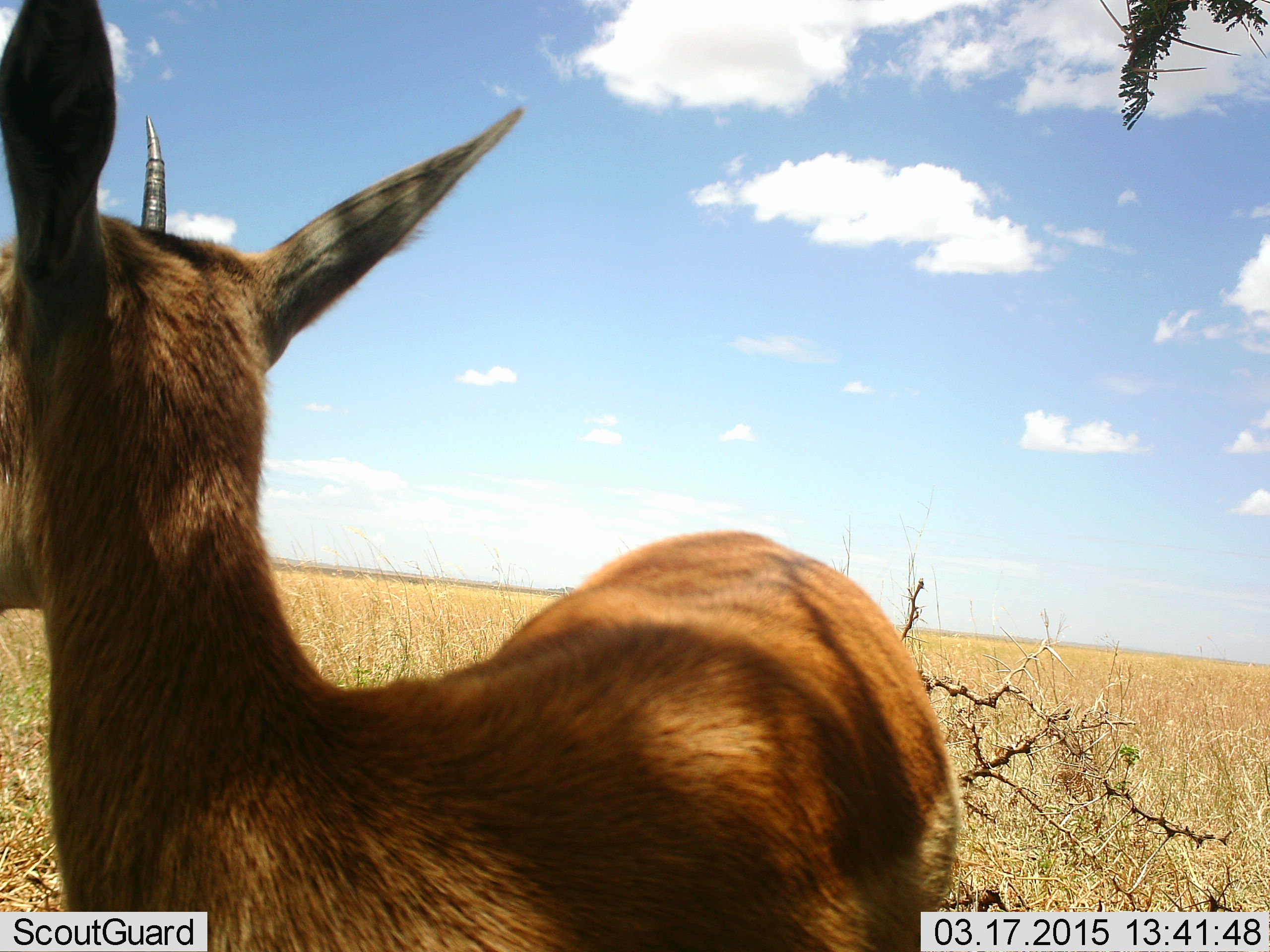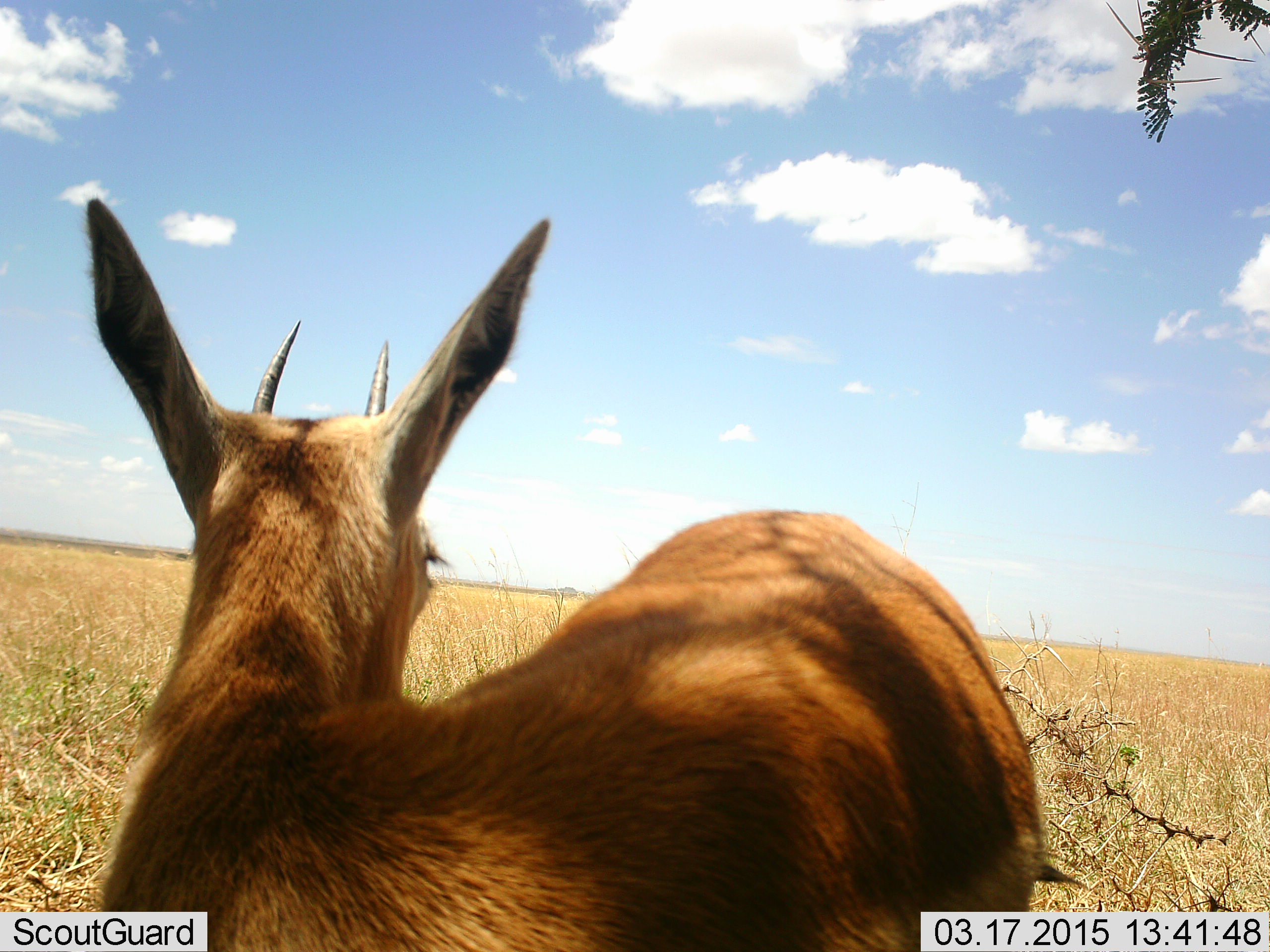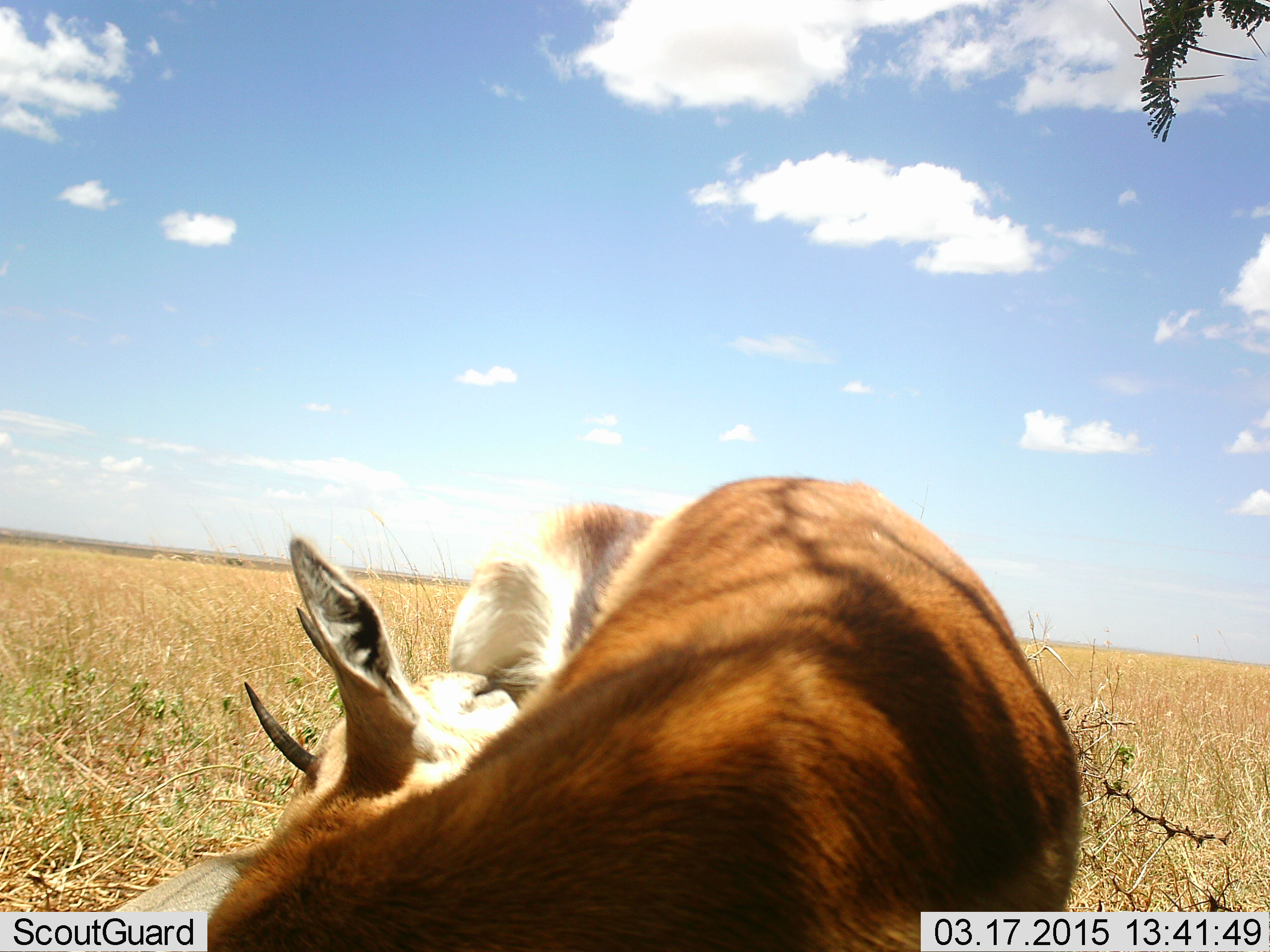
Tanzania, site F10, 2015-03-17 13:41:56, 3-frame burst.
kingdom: Animalia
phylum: Chordata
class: Mammalia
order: Artiodactyla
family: Bovidae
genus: Eudorcas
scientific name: Eudorcas thomsonii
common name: thomson's gazelle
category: gazellethomsons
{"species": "gazellethomsons (thomson's gazelle) (Eudorcas thomsonii)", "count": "1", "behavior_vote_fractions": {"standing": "100%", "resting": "0%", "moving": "11%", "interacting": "0%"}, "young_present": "0%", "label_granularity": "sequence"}